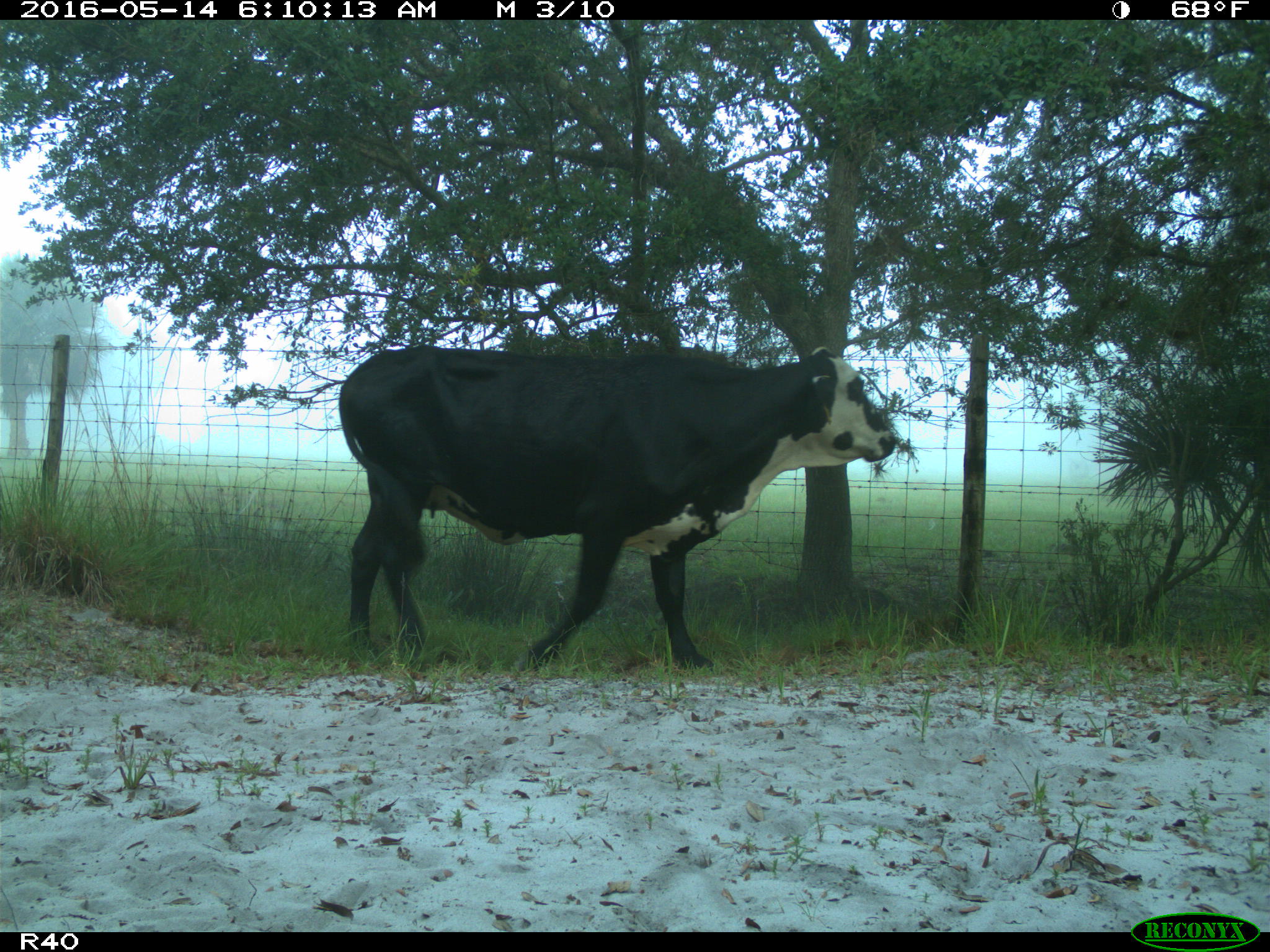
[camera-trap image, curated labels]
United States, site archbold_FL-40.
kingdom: Animalia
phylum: Chordata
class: Mammalia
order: Artiodactyla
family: Bovidae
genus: Bos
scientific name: Bos taurus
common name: domestic cow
Bos taurus (domestic cow).